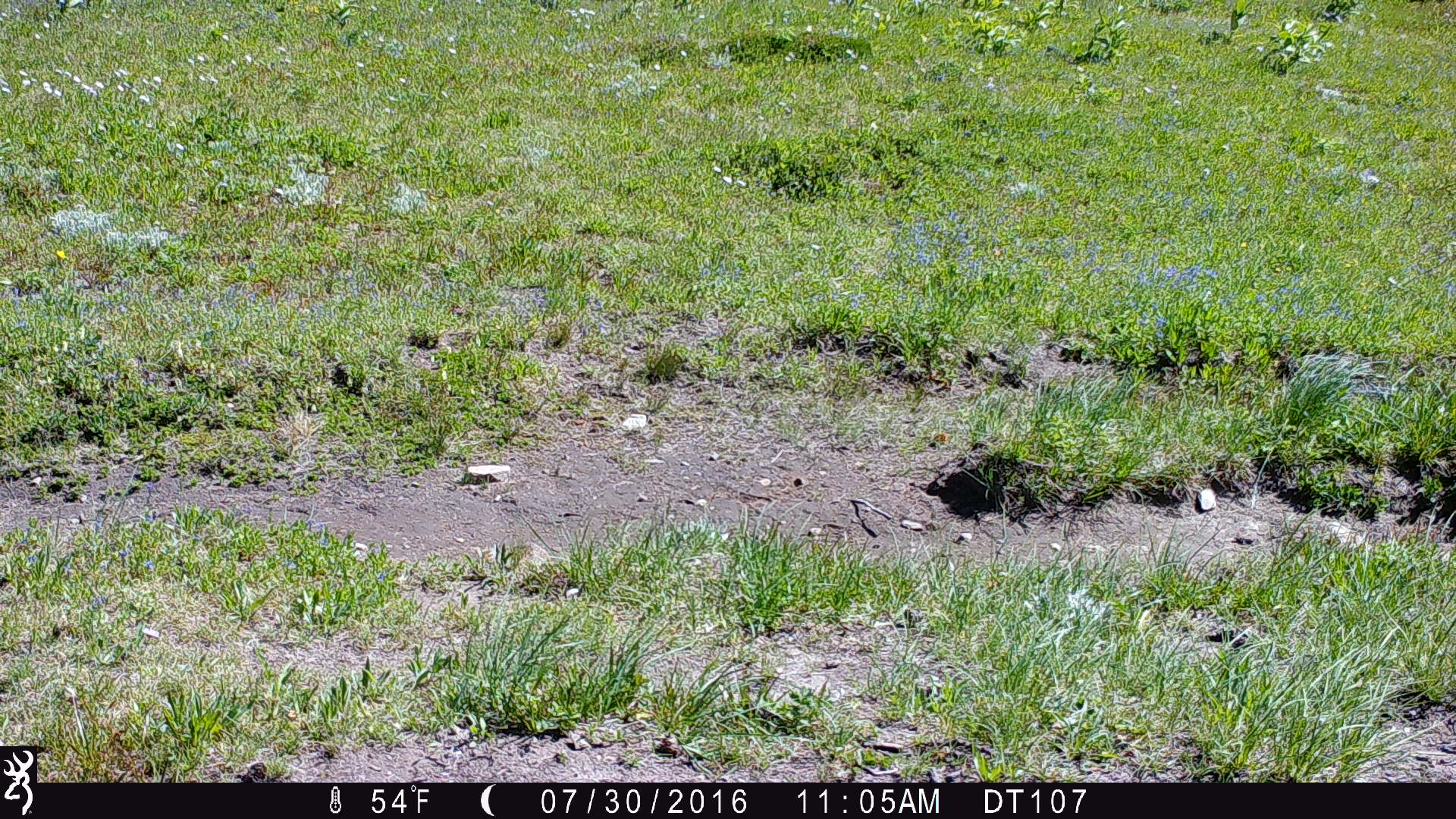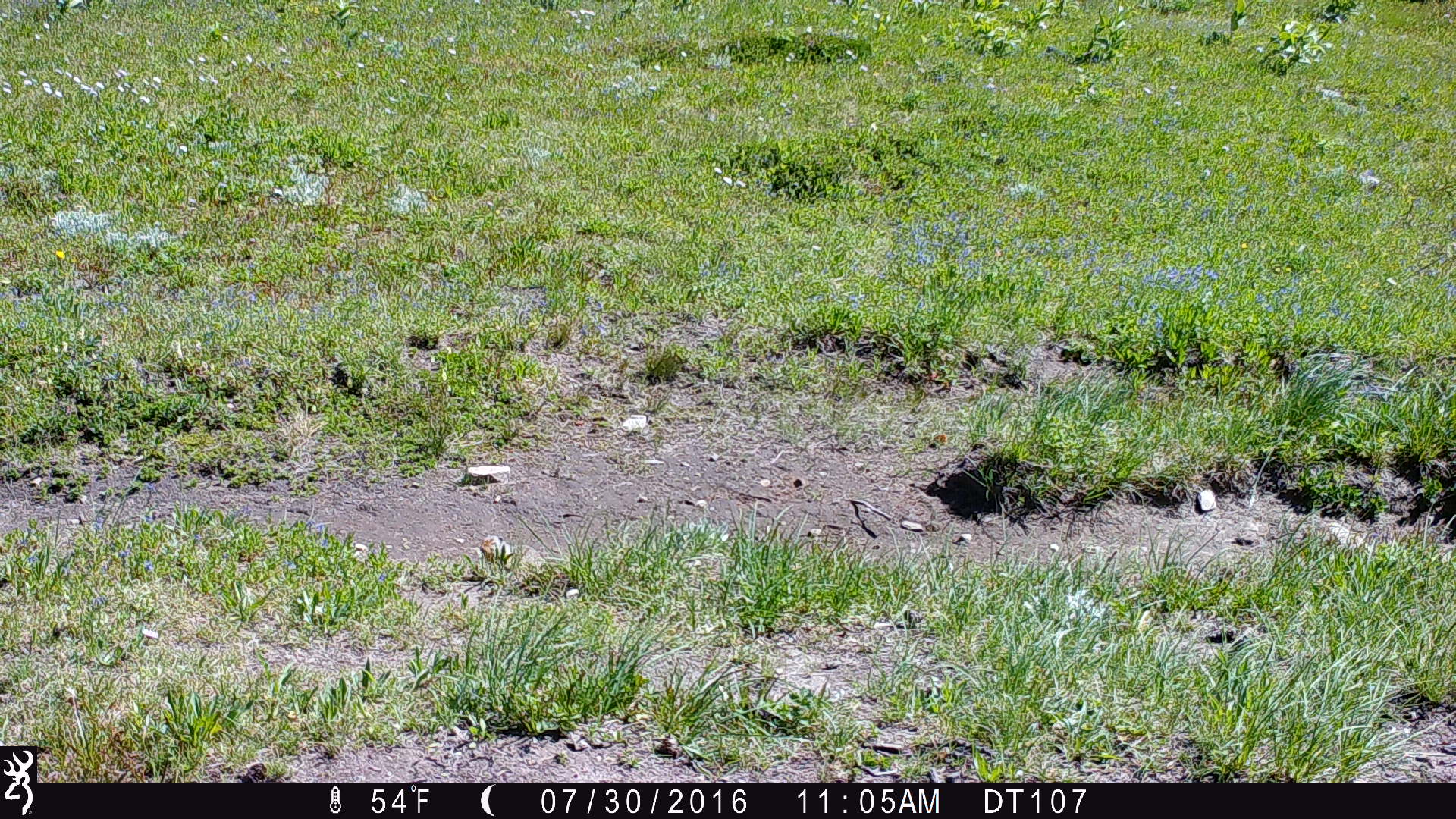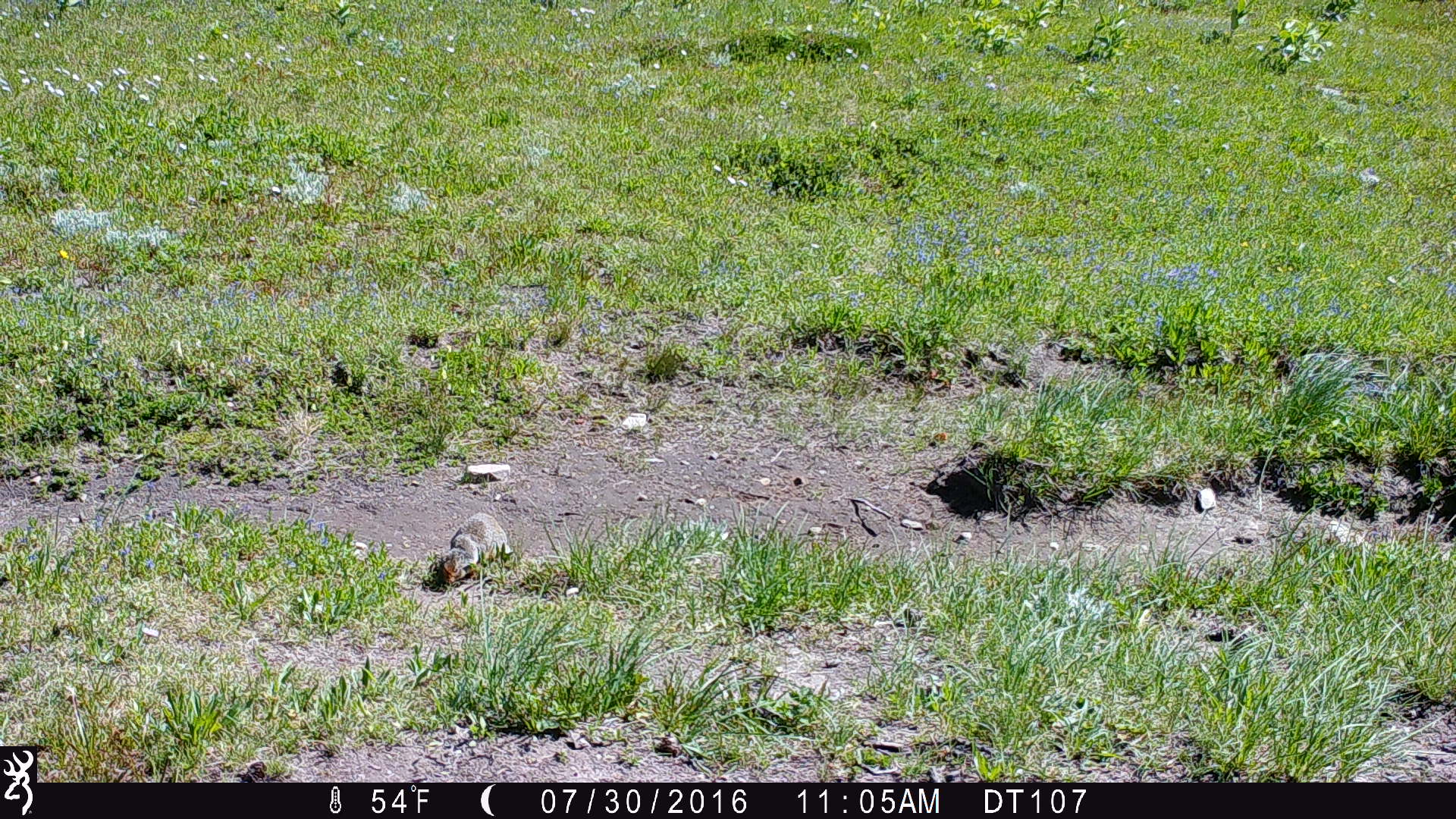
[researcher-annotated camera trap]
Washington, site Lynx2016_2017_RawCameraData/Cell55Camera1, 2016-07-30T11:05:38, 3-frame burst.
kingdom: Animalia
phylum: Chordata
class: Mammalia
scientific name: Mammalia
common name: small mammal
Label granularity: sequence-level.